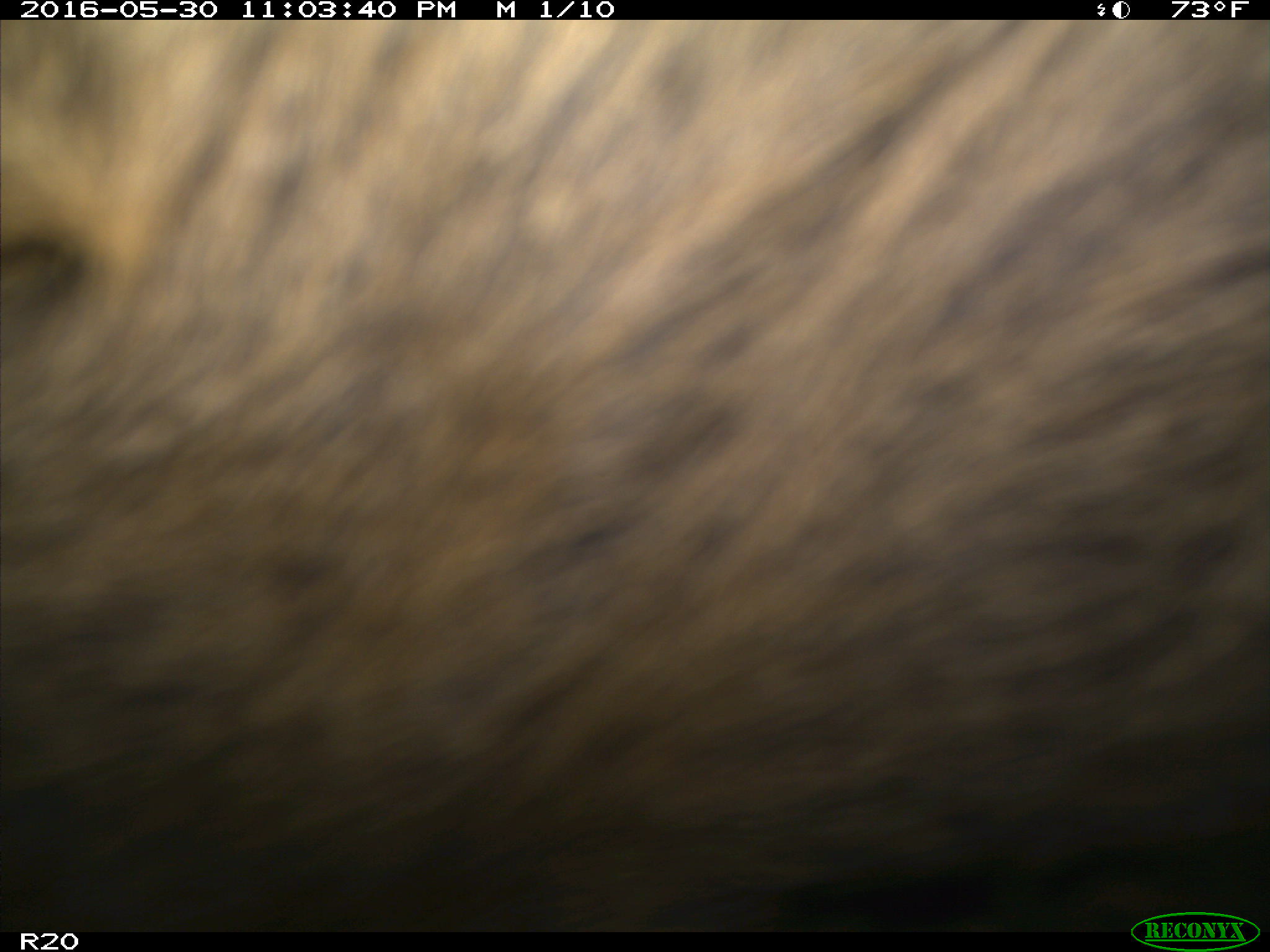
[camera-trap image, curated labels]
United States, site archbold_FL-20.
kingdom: Animalia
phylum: Chordata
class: Mammalia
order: Artiodactyla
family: Bovidae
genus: Bos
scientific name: Bos taurus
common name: domestic cow